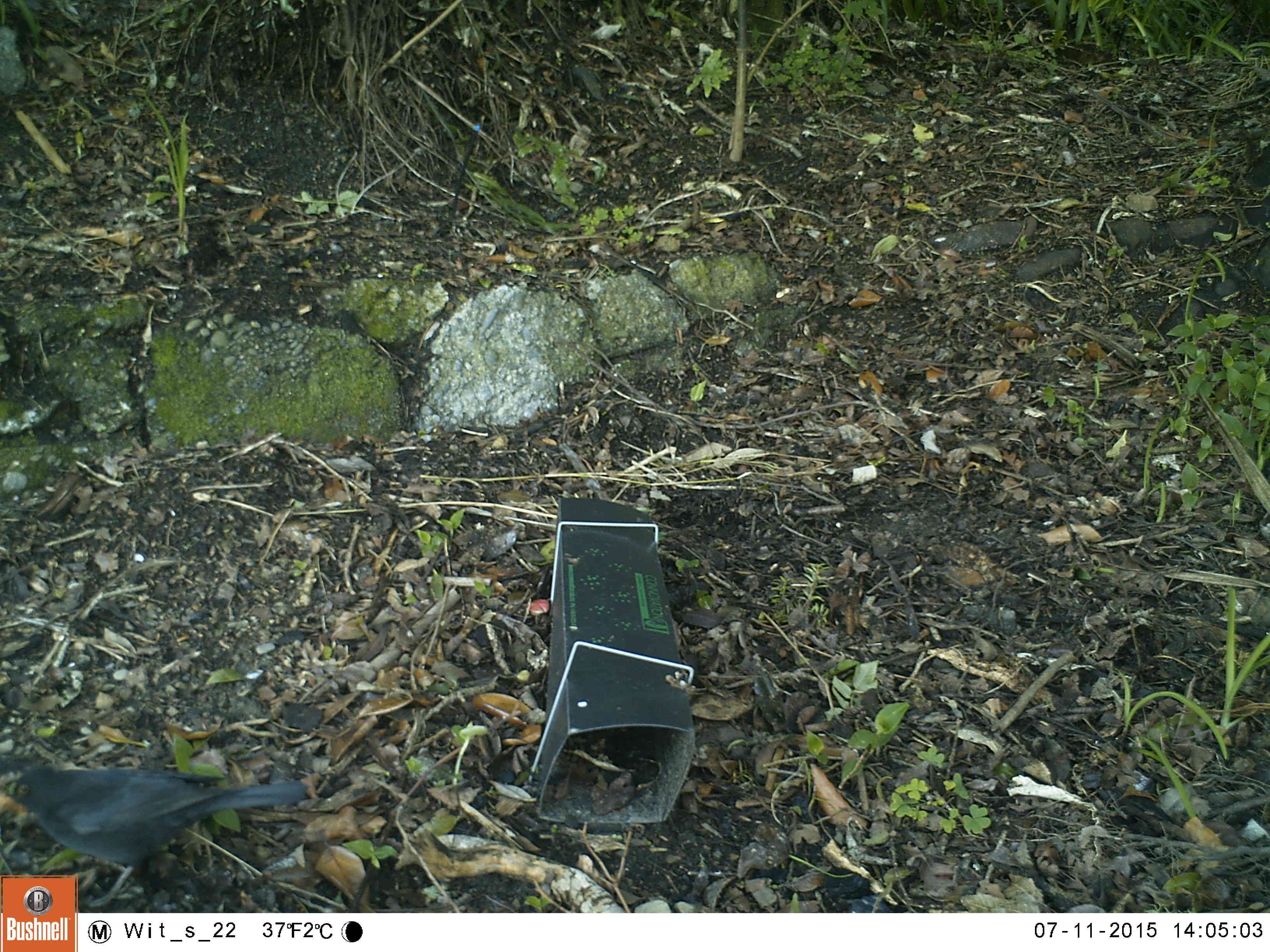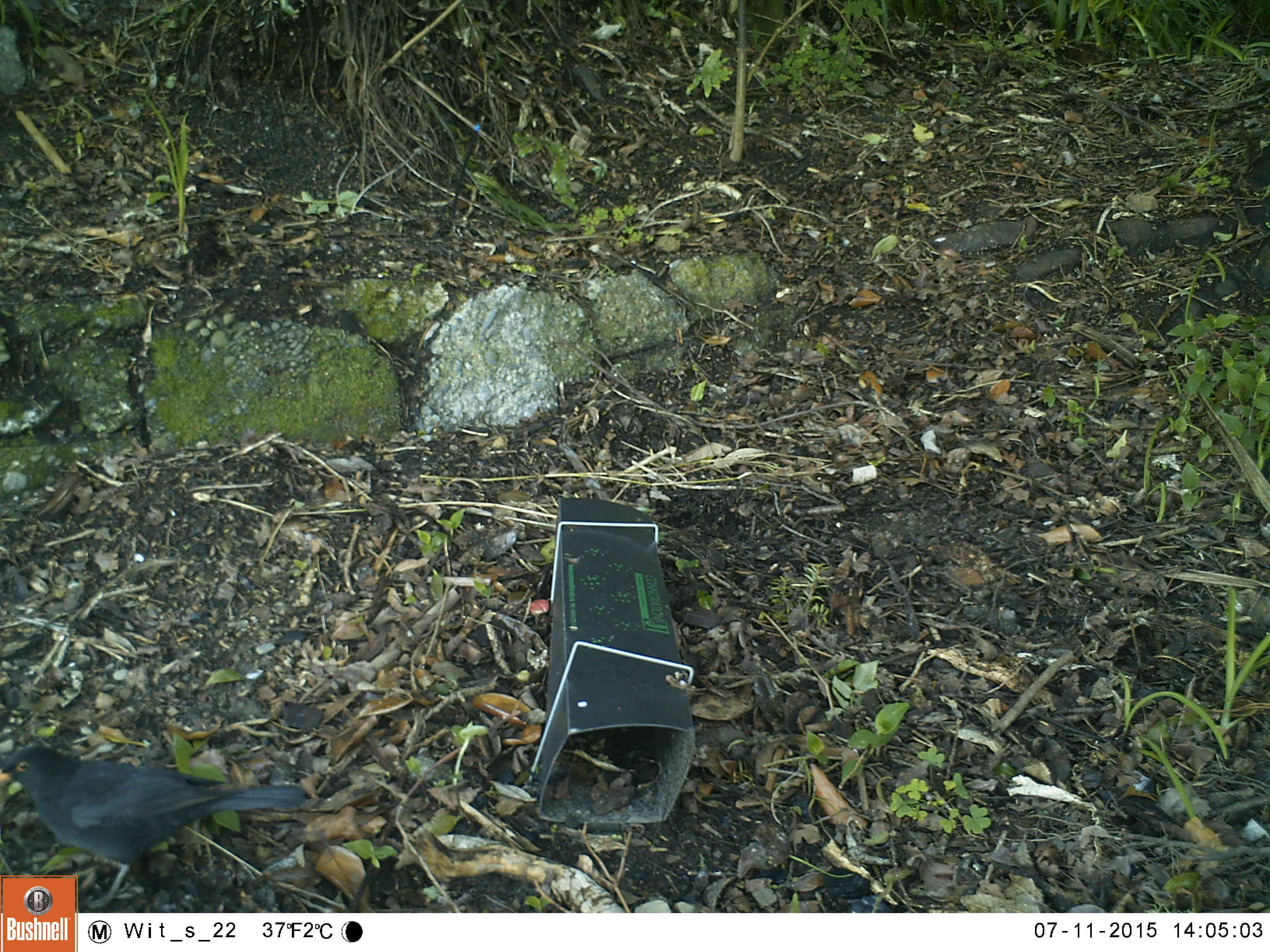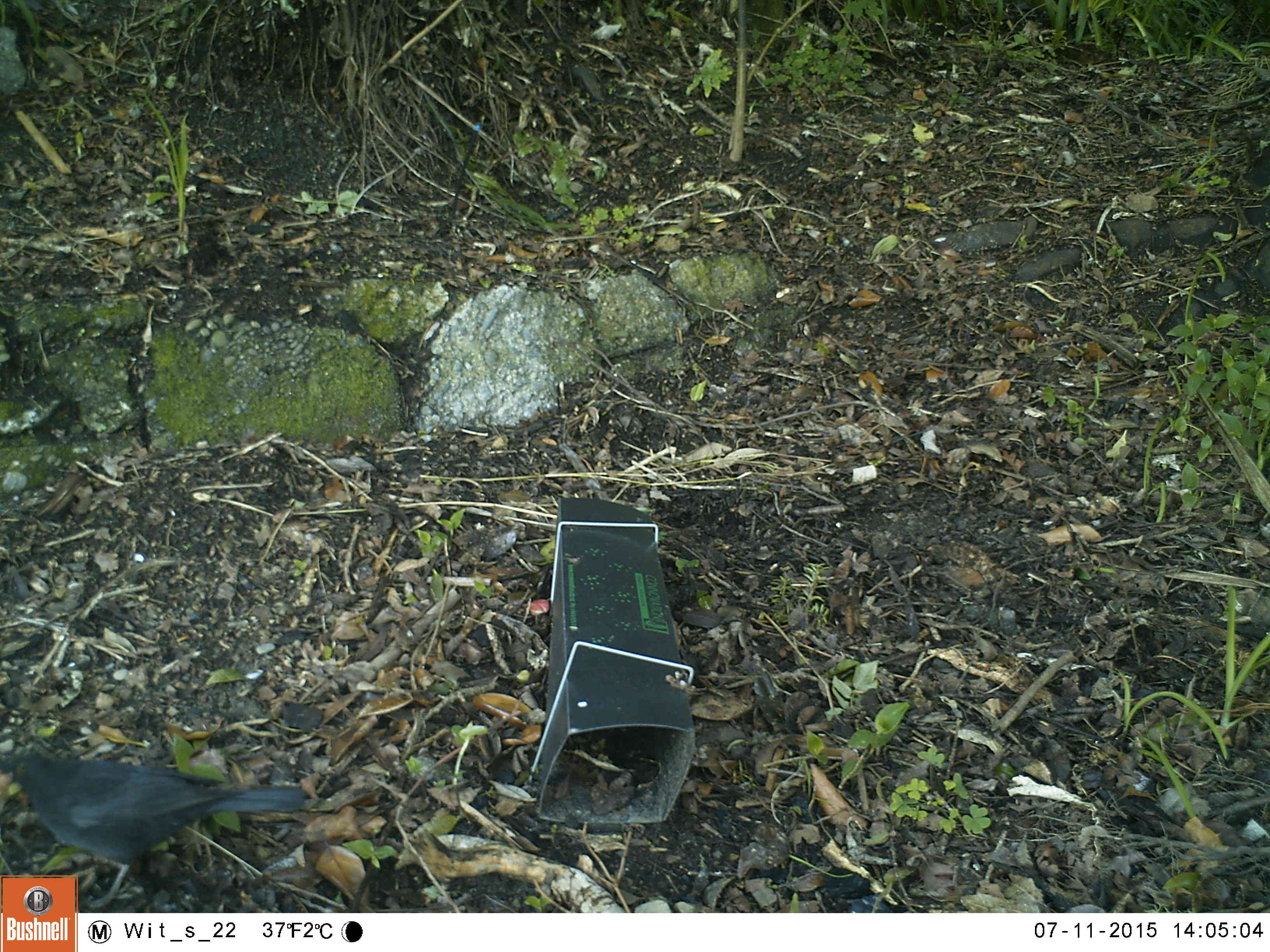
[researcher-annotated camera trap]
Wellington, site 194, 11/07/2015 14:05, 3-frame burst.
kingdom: Animalia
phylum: Chordata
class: Aves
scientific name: Aves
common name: bird